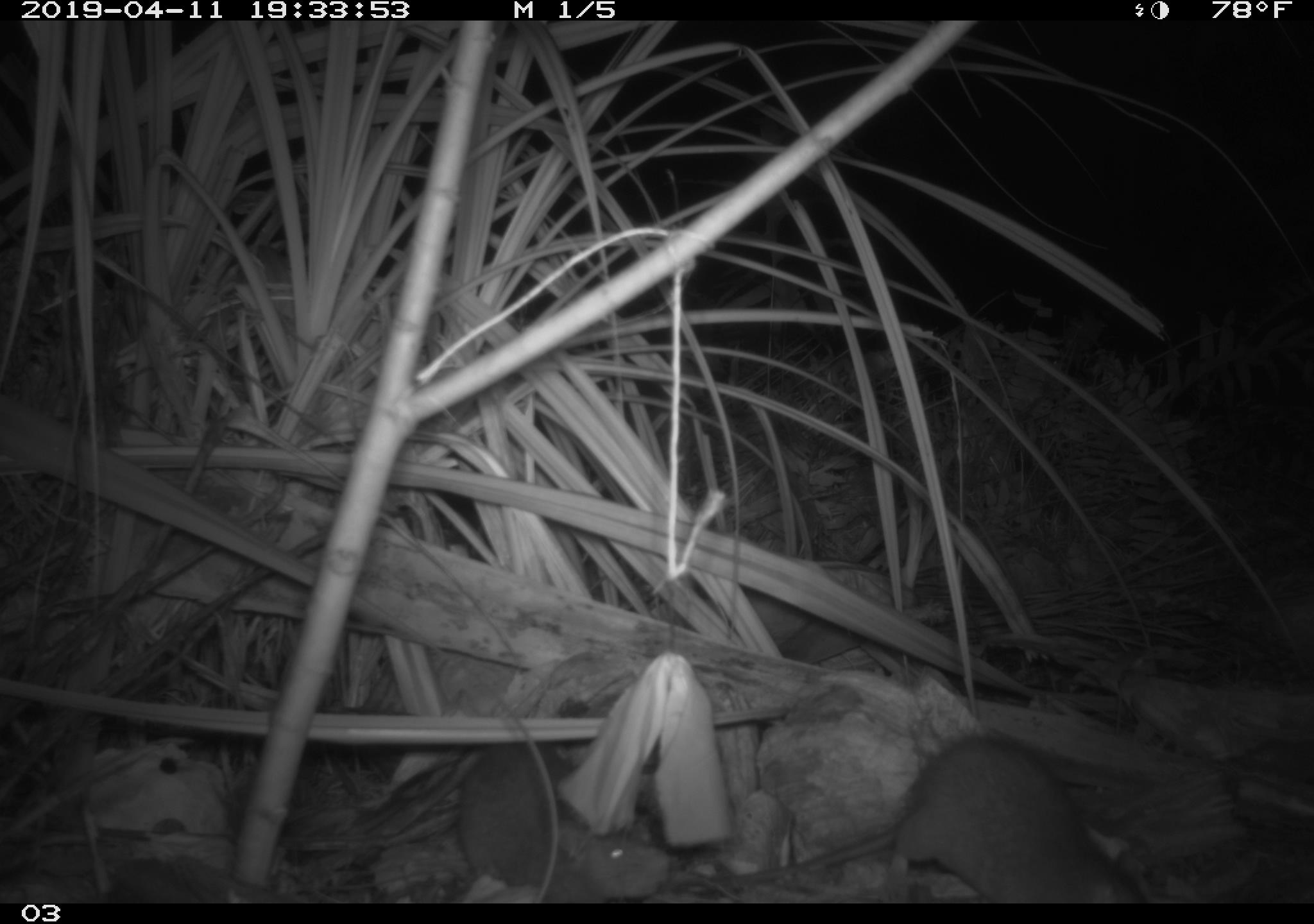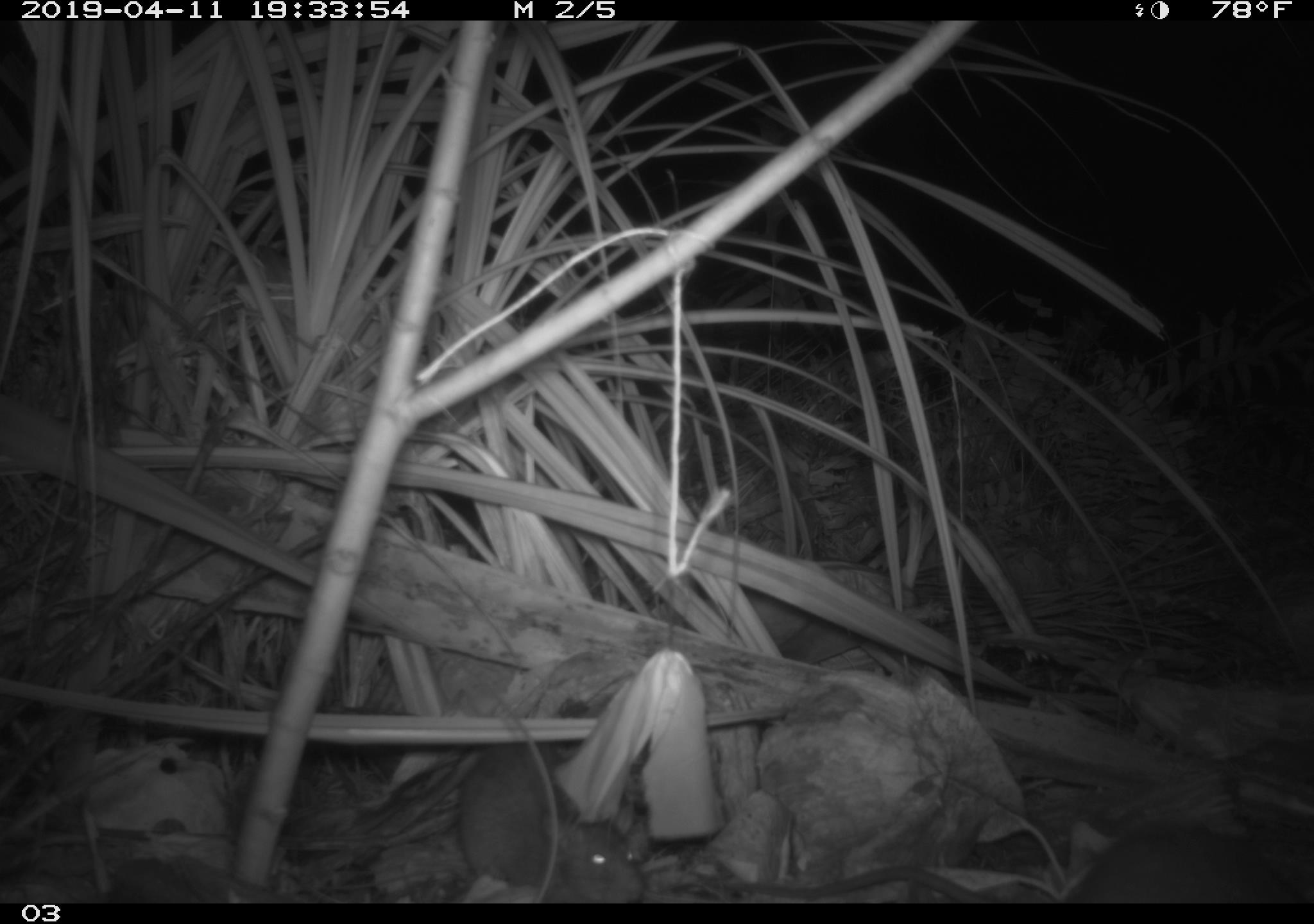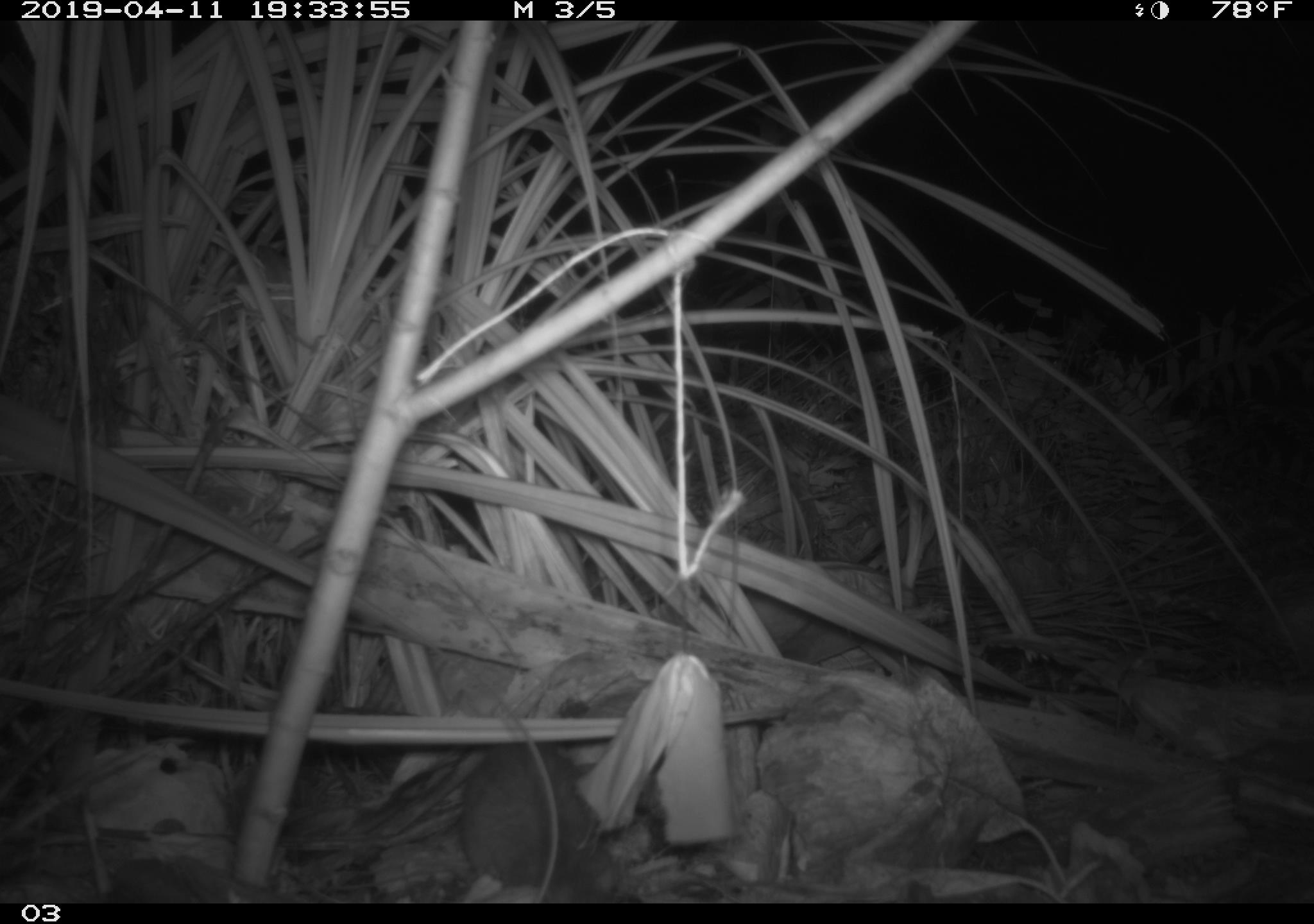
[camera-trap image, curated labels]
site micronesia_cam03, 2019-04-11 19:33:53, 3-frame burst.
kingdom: Animalia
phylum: Chordata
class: Mammalia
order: Rodentia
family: Muridae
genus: Rattus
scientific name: Rattus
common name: rat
Rat (Rattus).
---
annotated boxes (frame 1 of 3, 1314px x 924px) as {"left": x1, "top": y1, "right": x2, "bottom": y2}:
rat: {"left": 785, "top": 730, "right": 1134, "bottom": 905}; {"left": 447, "top": 742, "right": 656, "bottom": 898}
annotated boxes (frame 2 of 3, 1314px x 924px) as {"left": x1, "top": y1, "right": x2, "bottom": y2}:
rat: {"left": 688, "top": 817, "right": 1314, "bottom": 905}; {"left": 451, "top": 734, "right": 655, "bottom": 902}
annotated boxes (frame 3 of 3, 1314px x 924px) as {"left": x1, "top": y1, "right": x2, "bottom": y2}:
rat: {"left": 454, "top": 739, "right": 618, "bottom": 900}